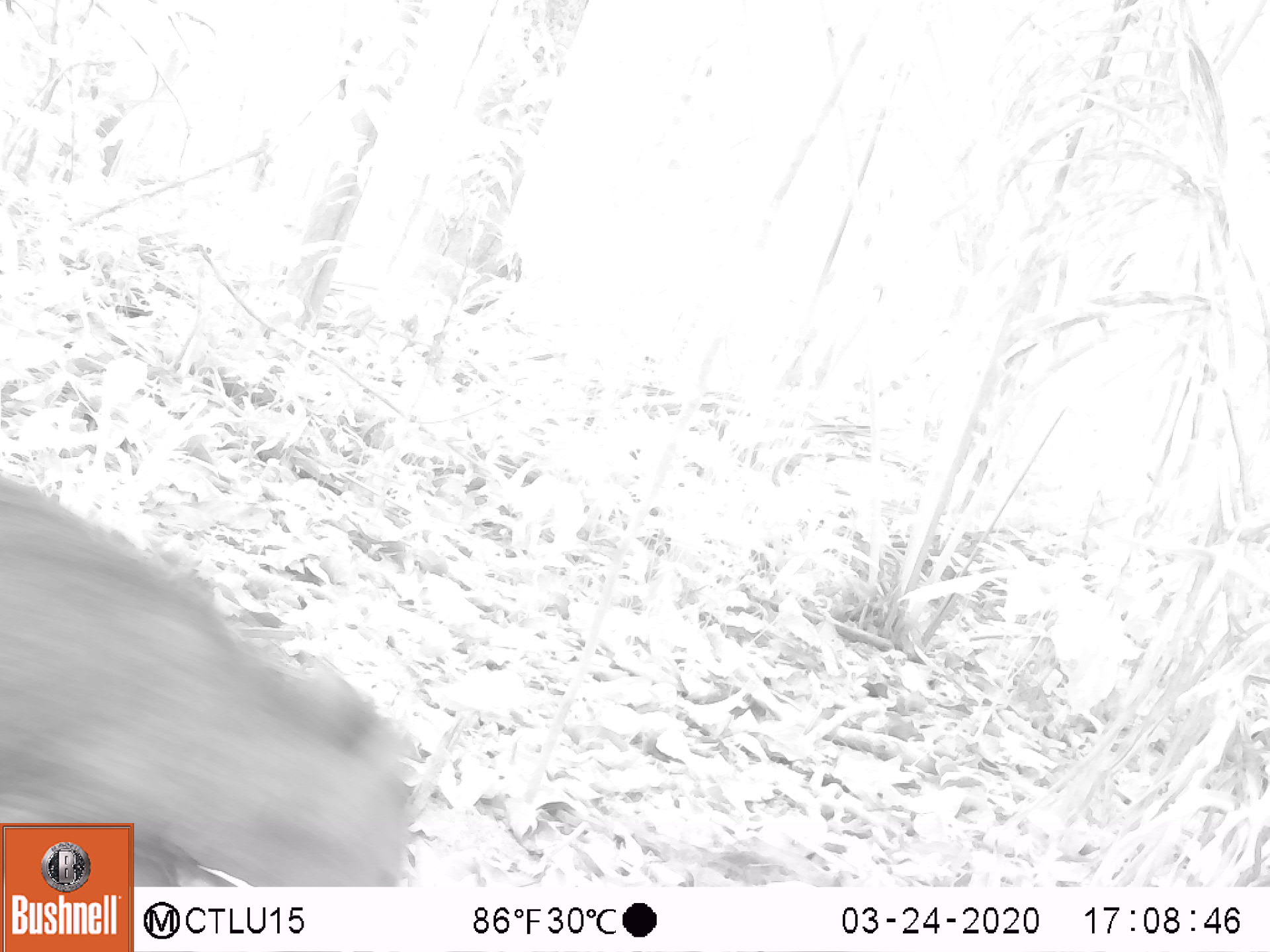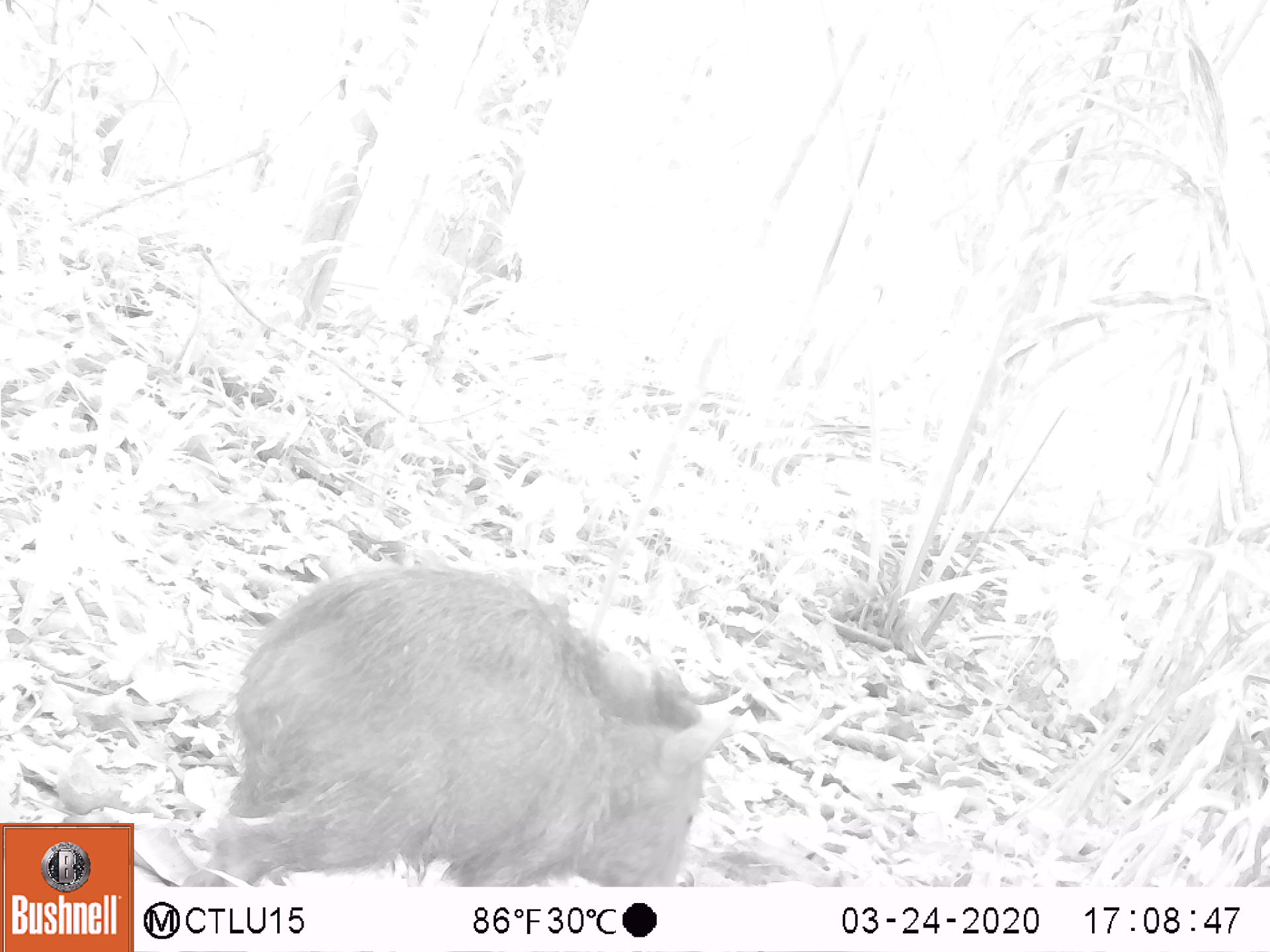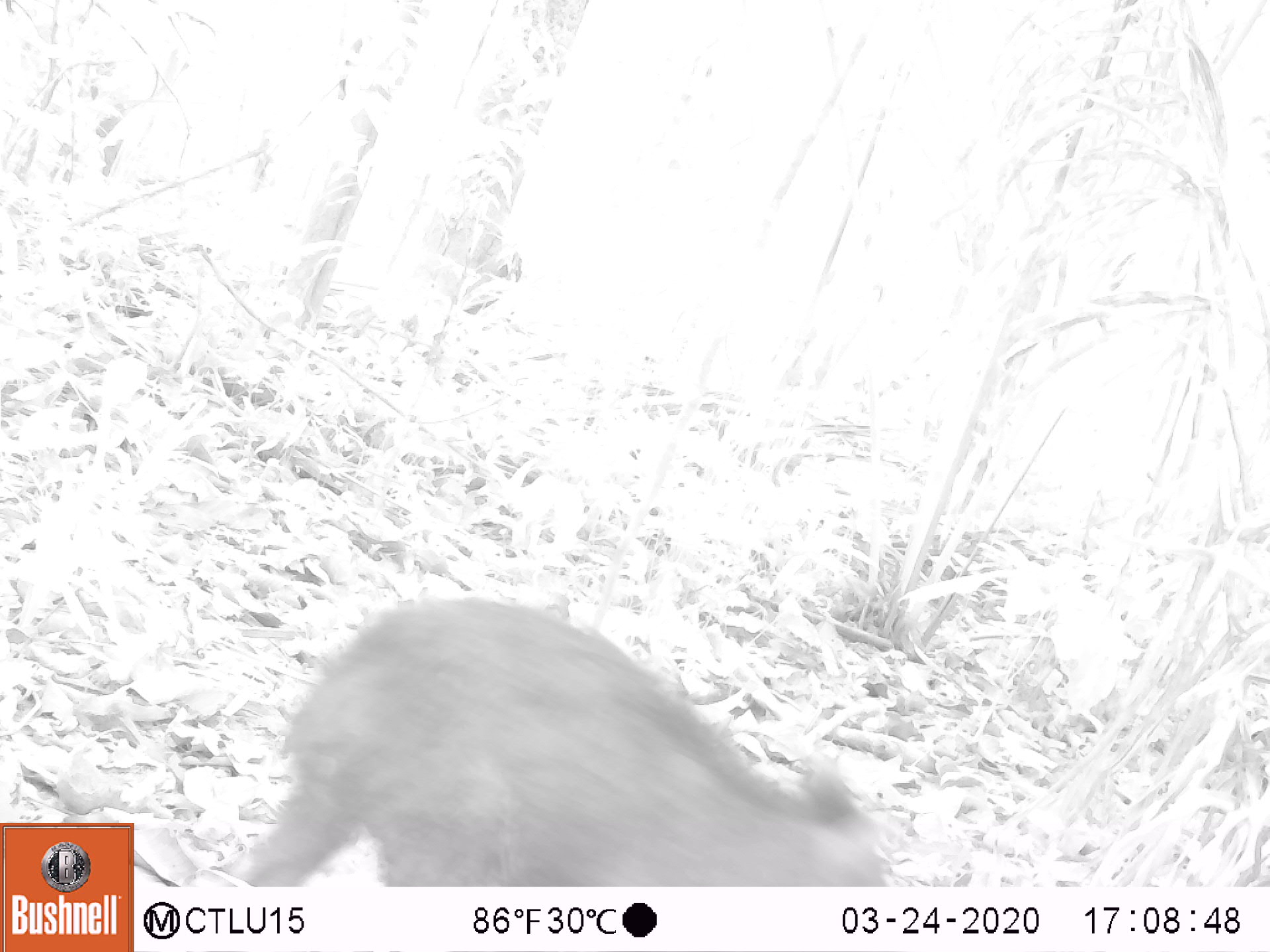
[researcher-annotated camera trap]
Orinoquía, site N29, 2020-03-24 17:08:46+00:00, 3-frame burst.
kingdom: Animalia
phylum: Chordata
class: Mammalia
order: Artiodactyla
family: Tayassuidae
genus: Pecari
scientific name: Pecari tajacu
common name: collared peccary